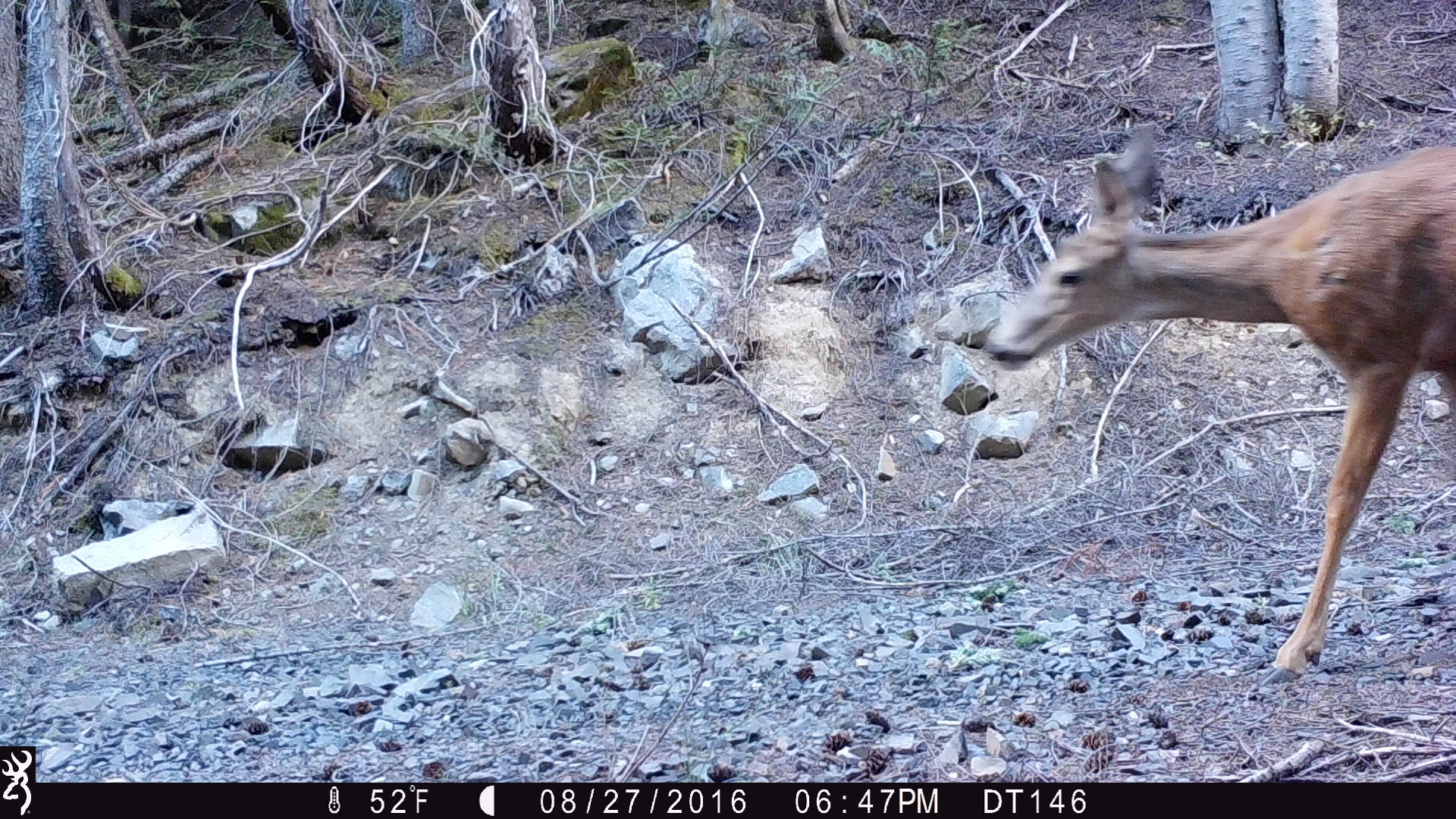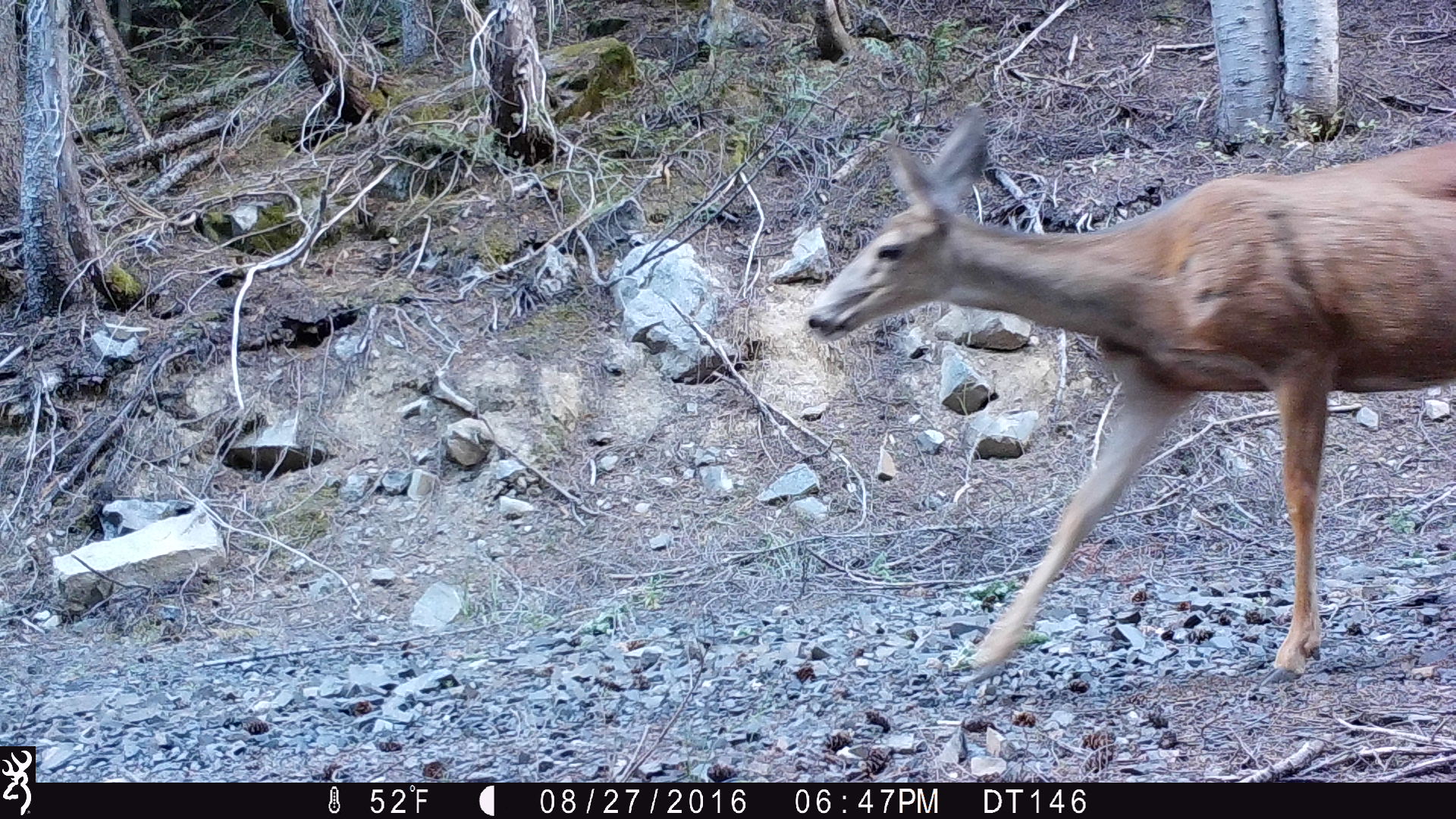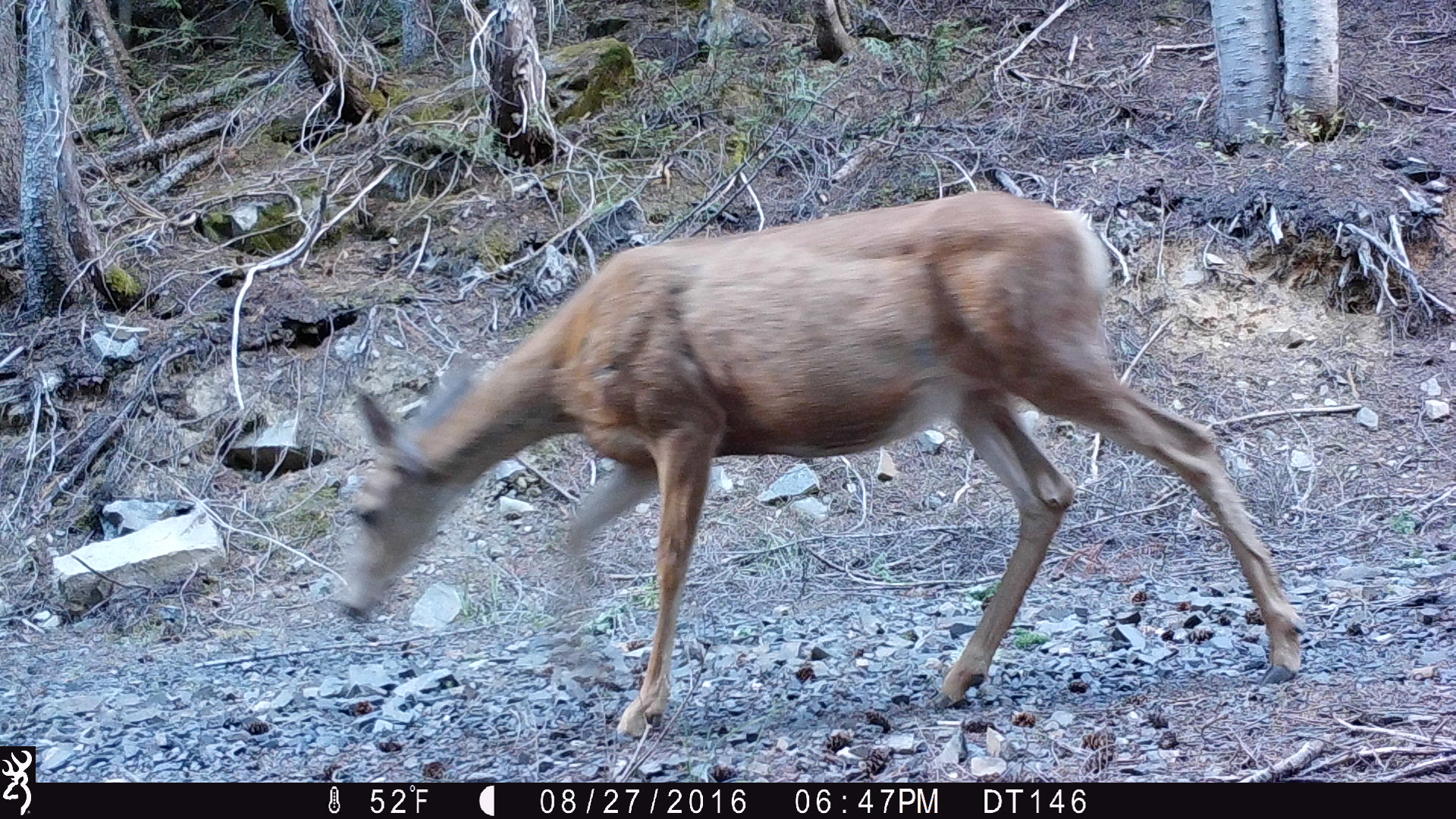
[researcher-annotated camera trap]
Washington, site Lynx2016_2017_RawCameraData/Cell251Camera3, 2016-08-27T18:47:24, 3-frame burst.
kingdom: Animalia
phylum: Chordata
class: Mammalia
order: Artiodactyla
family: Cervidae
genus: Odocoileus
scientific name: Odocoileus hemionus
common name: mule deer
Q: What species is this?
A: Odocoileus hemionus (mule deer).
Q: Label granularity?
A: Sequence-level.